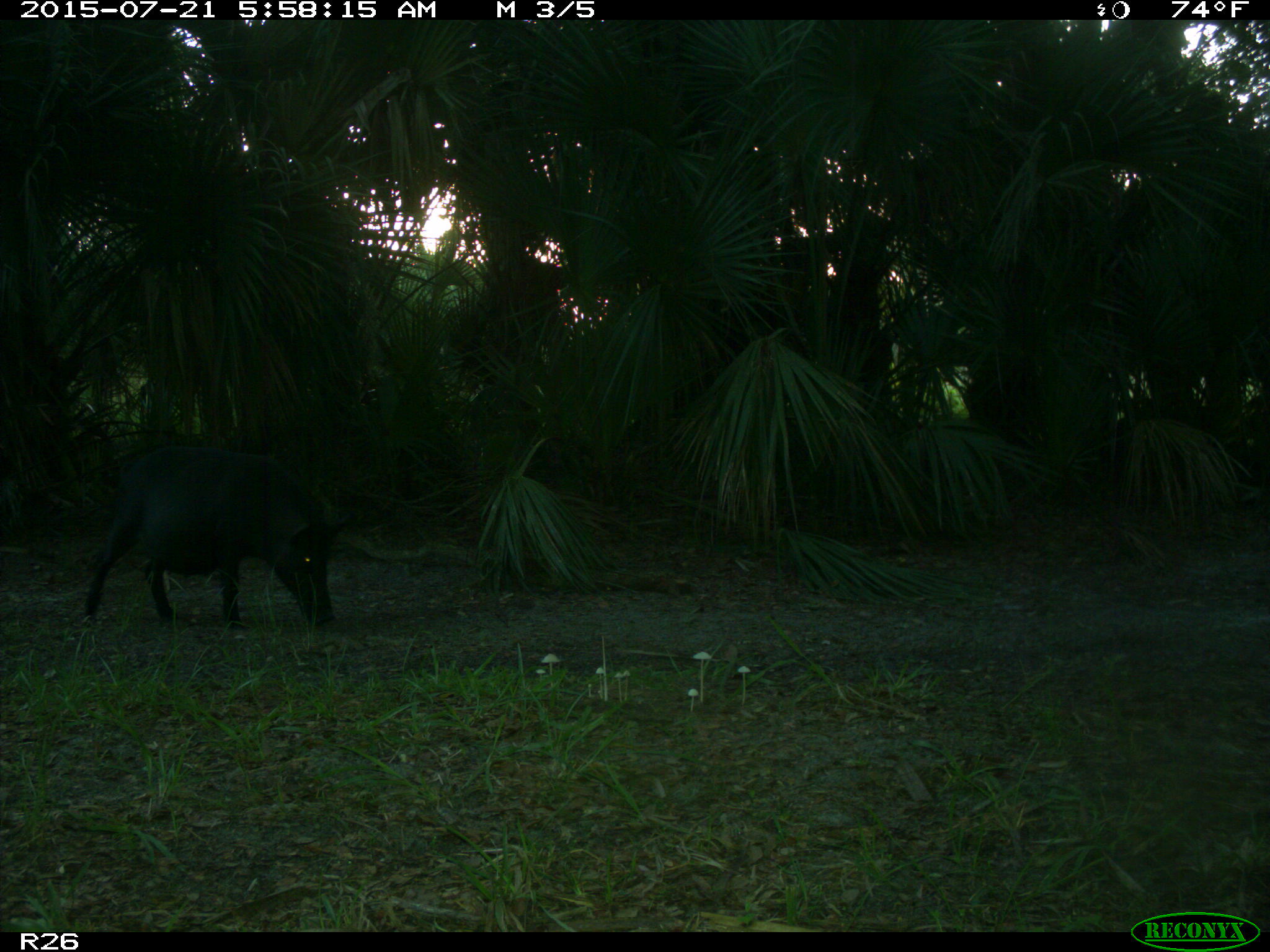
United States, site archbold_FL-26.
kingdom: Animalia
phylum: Chordata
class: Mammalia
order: Artiodactyla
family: Suidae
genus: Sus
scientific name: Sus scrofa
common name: wild boar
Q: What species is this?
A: Sus scrofa (wild boar).